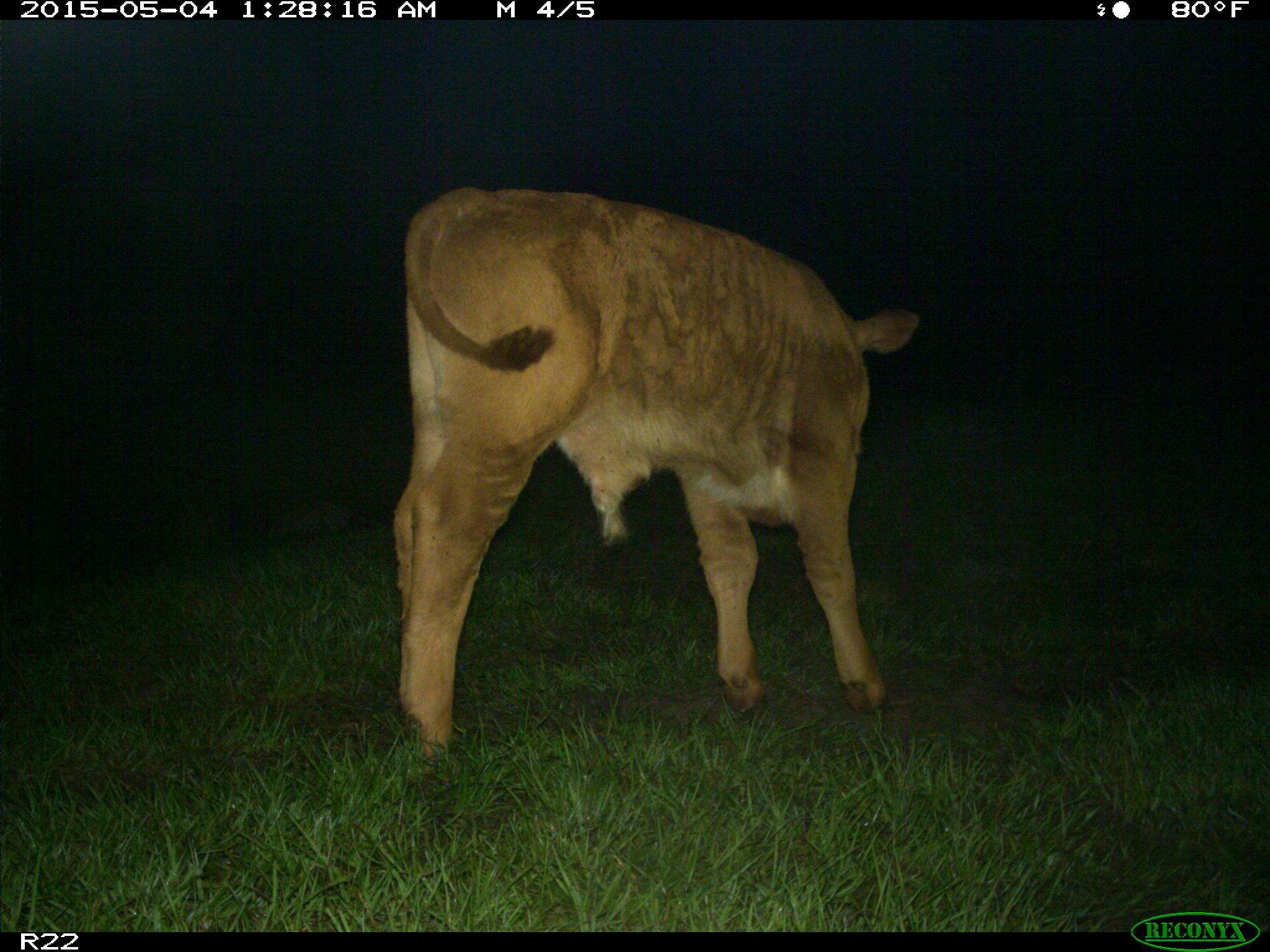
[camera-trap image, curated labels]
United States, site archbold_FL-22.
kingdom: Animalia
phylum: Chordata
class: Mammalia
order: Artiodactyla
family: Bovidae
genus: Bos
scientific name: Bos taurus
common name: domestic cow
Bos taurus (domestic cow).